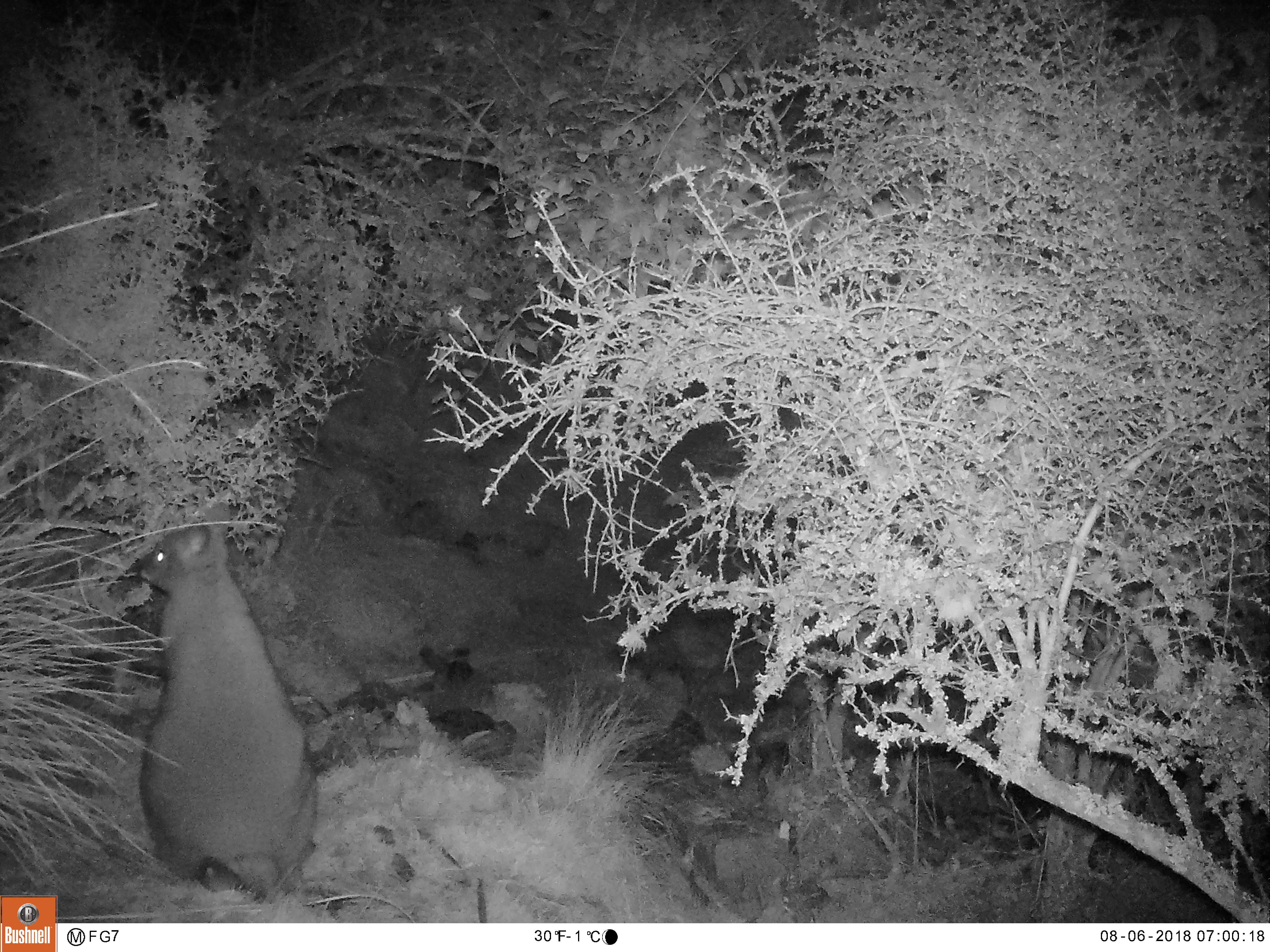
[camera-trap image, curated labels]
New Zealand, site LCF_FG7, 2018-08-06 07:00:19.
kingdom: Animalia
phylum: Chordata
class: Mammalia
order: Diprotodontia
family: Macropodidae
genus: Notamacropus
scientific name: Notamacropus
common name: wallaby